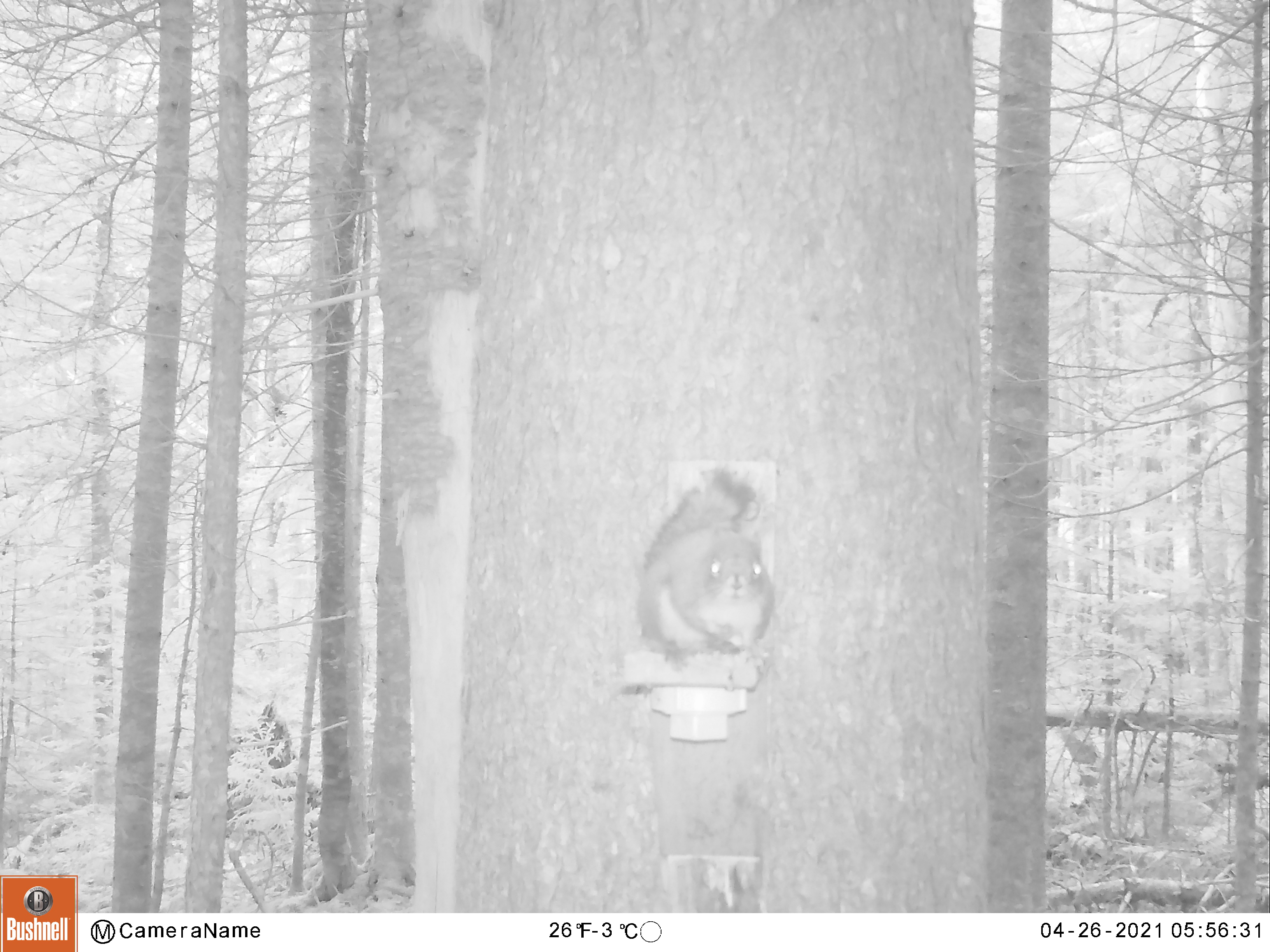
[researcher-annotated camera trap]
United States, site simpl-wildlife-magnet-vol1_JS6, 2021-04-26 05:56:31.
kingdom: Animalia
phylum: Chordata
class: Mammalia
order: Rodentia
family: Sciuridae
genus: Tamiasciurus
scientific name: Tamiasciurus hudsonicus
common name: red squirrel